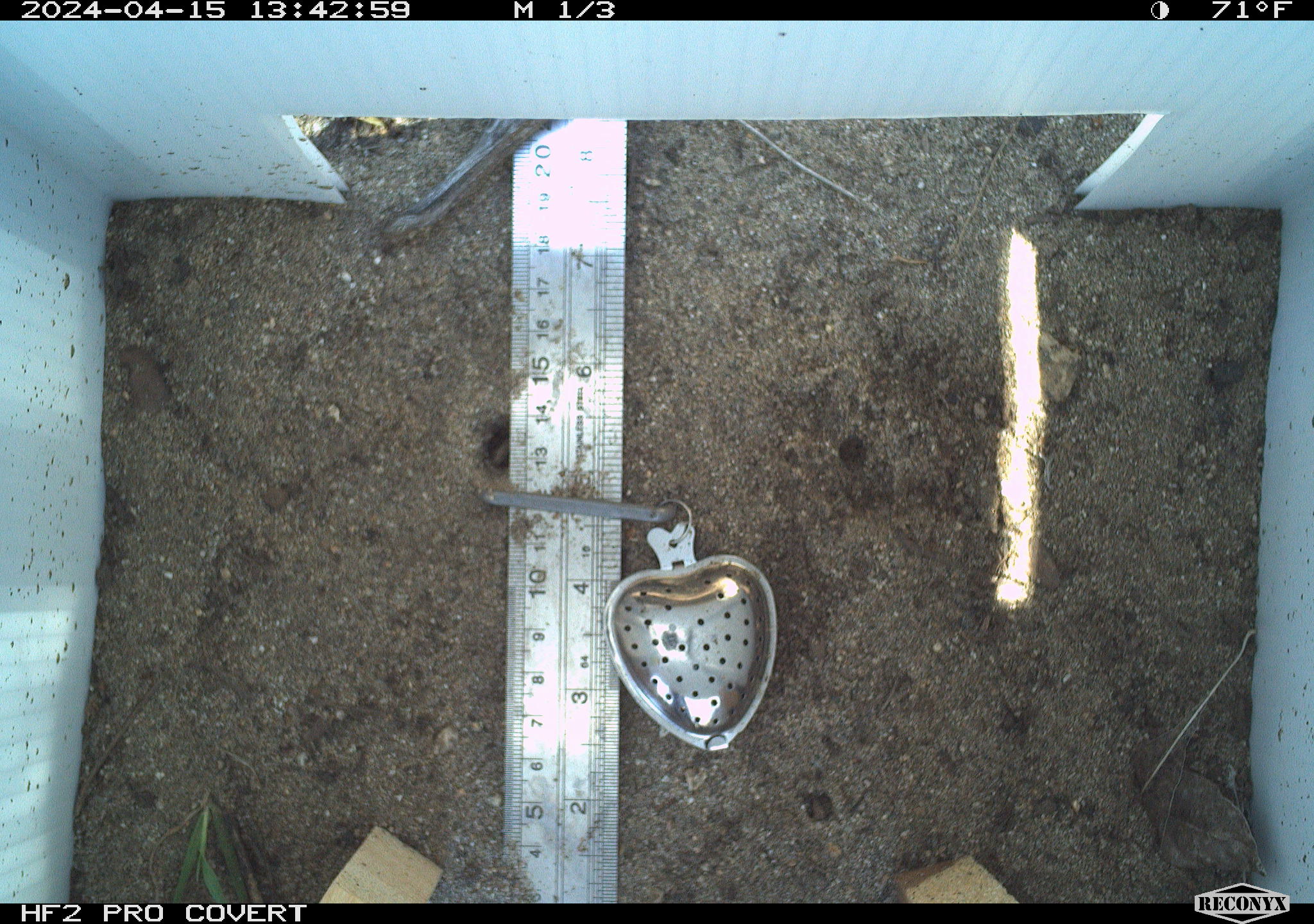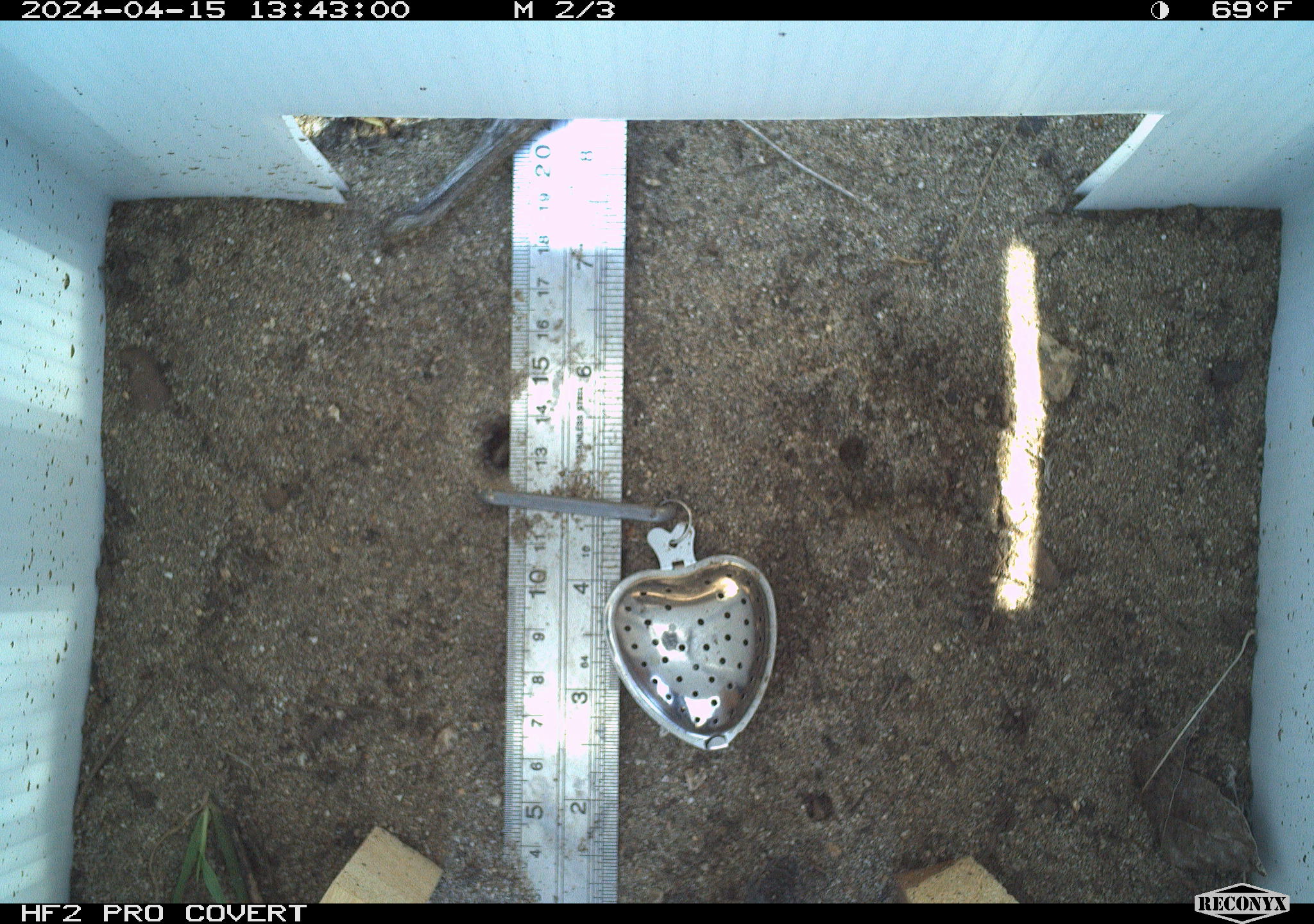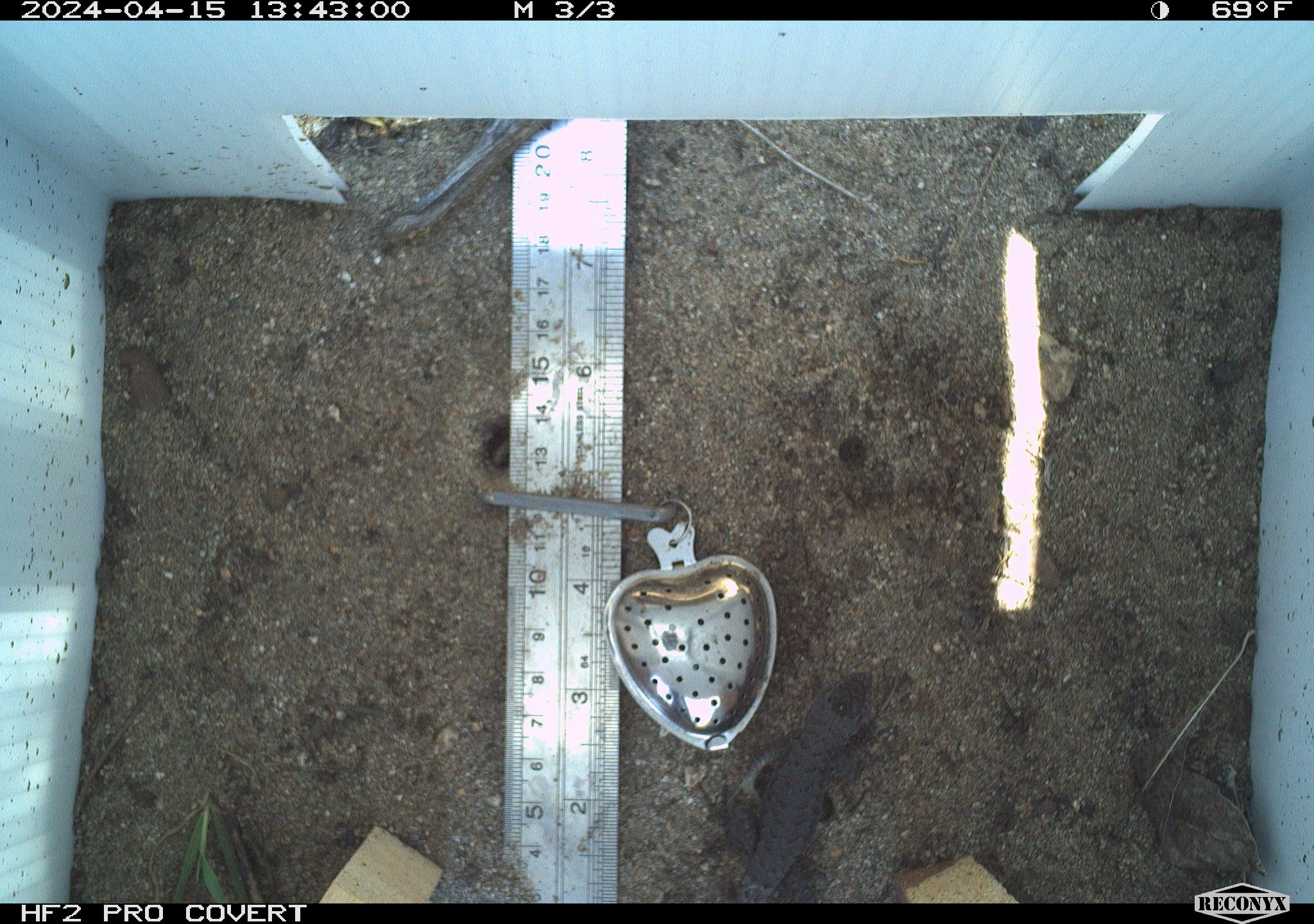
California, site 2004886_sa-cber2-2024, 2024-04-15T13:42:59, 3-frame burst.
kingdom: Animalia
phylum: Chordata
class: Reptilia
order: Squamata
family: Phrynosomatidae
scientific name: Phrynosomatidae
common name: phrynosomatid lizards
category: phrynosomatidae family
Phrynosomatidae family (phrynosomatid lizards) (Phrynosomatidae).